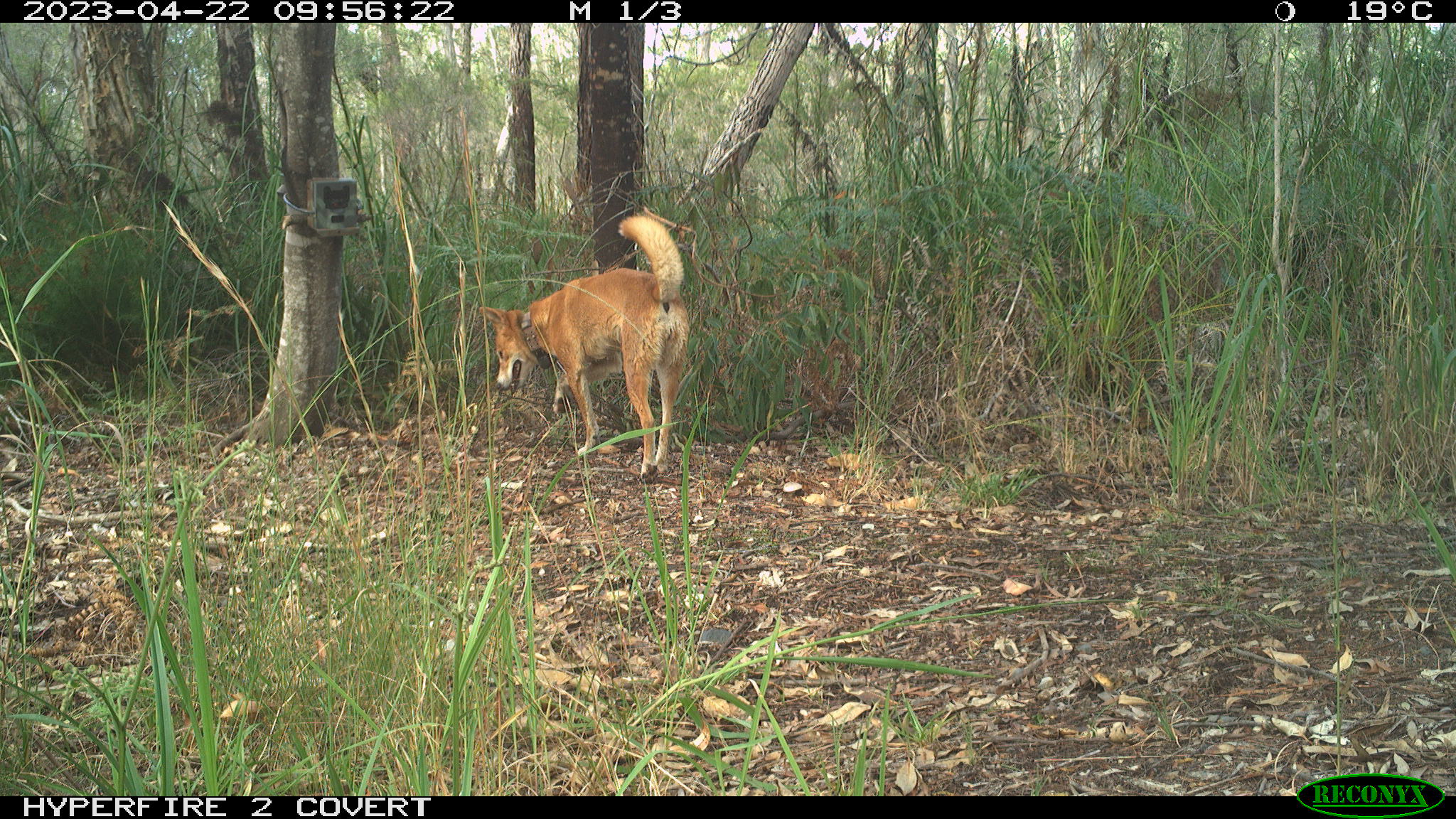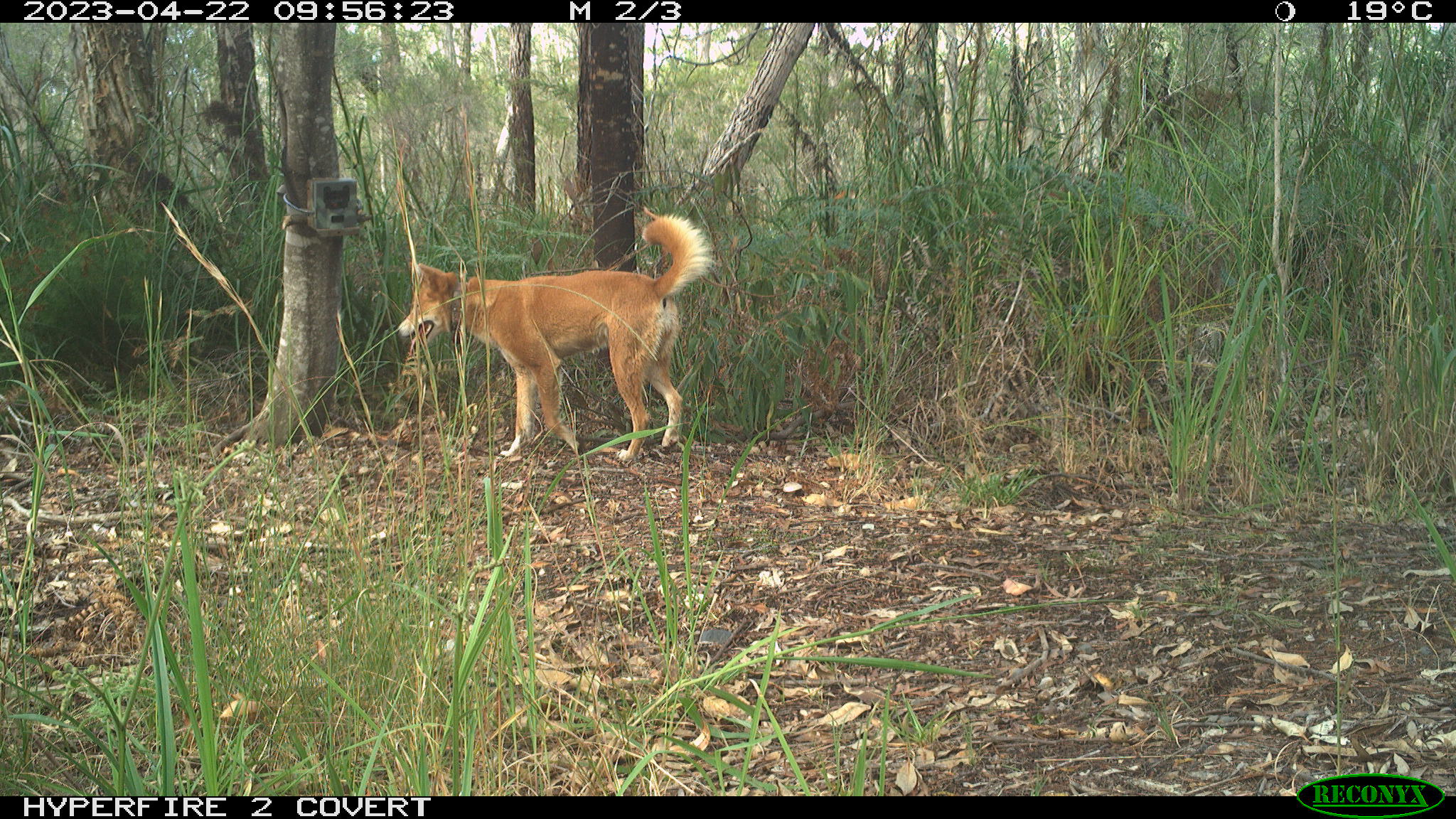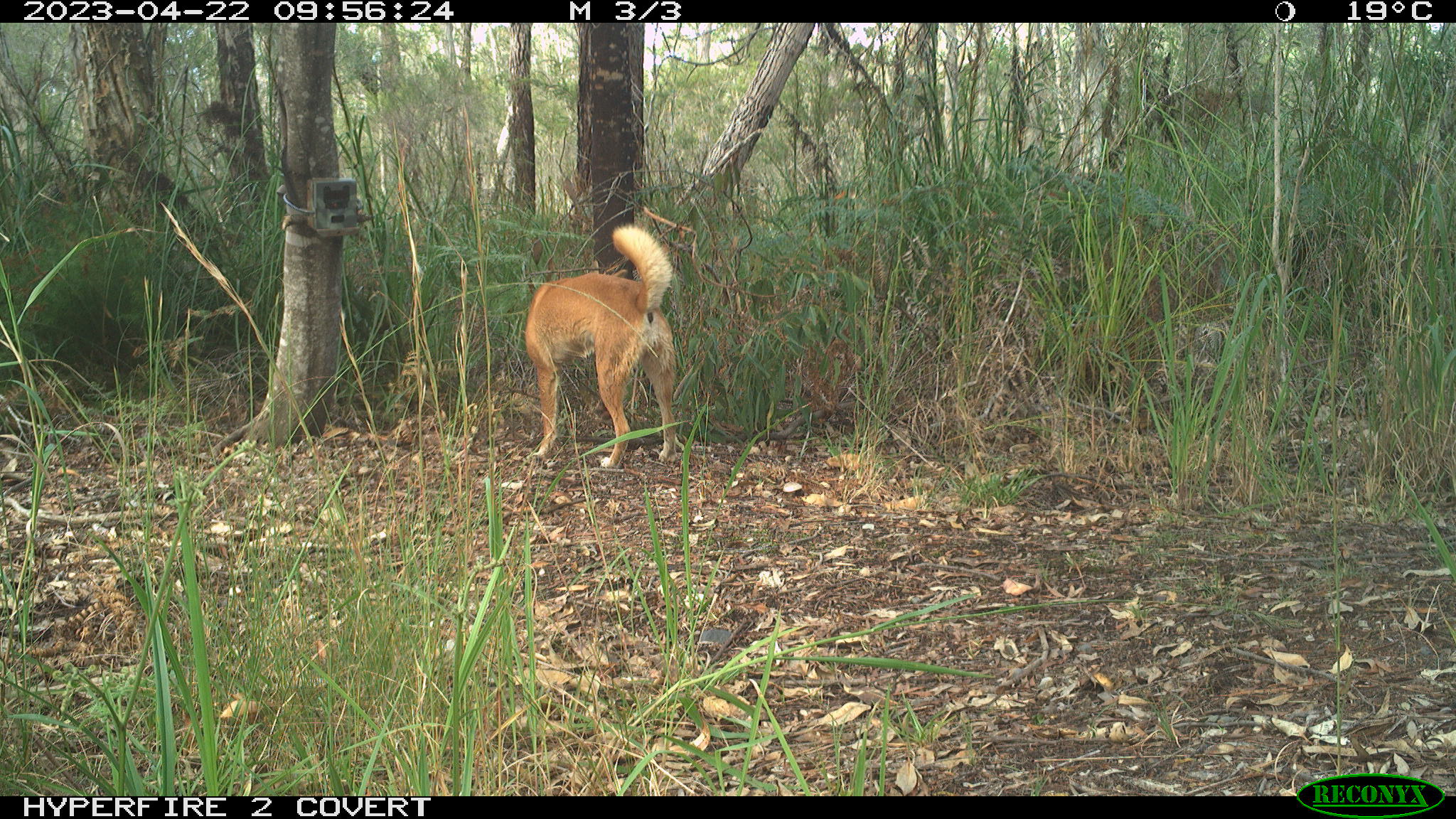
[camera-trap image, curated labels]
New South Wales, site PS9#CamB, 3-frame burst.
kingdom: Animalia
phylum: Chordata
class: Mammalia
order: Carnivora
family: Canidae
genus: Canis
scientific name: Canis familiaris dingo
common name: dingo